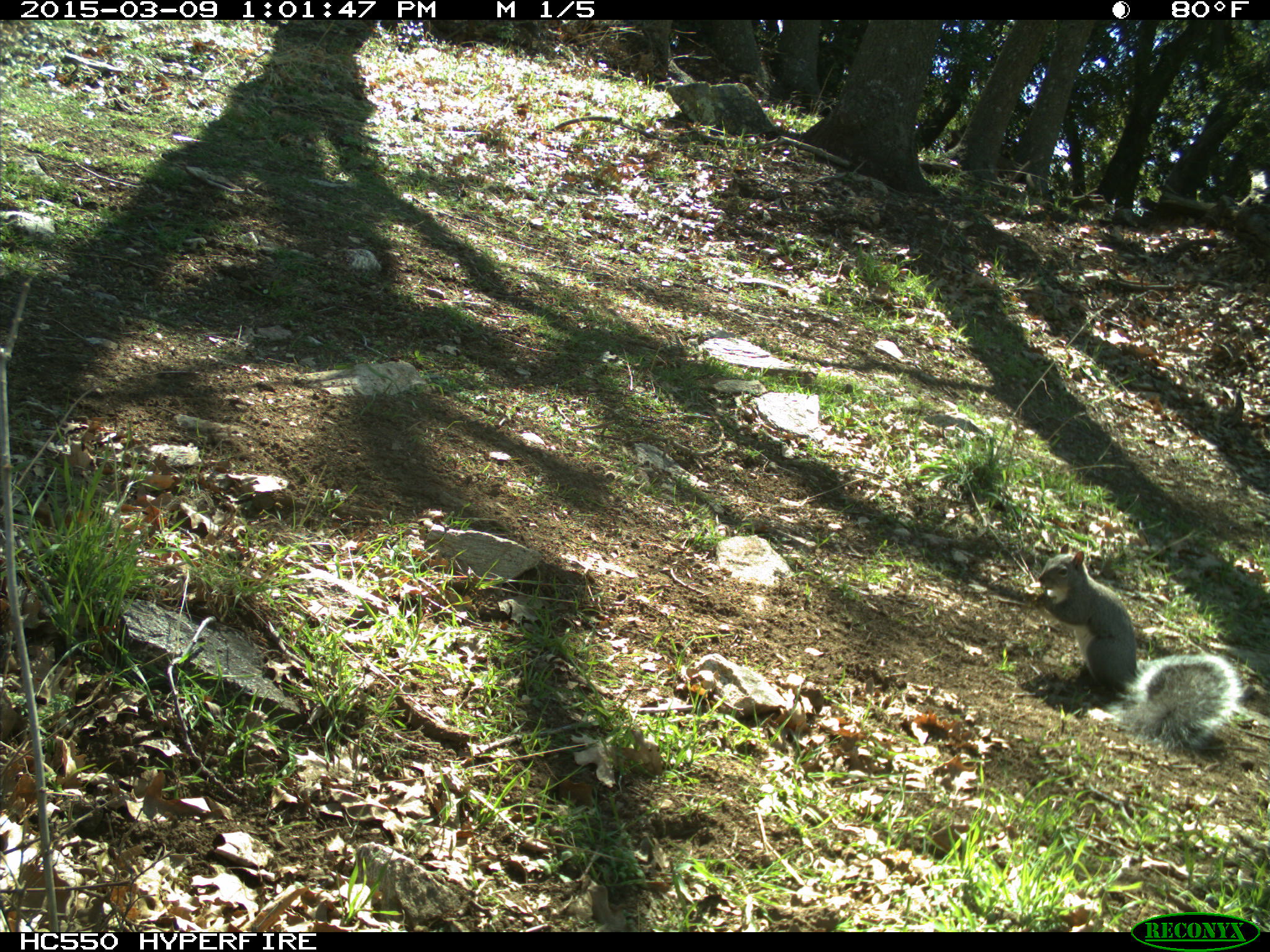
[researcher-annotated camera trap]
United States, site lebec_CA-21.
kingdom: Animalia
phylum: Chordata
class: Mammalia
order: Rodentia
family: Sciuridae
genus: Sciurus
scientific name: Sciurus carolinensis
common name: eastern gray squirrel